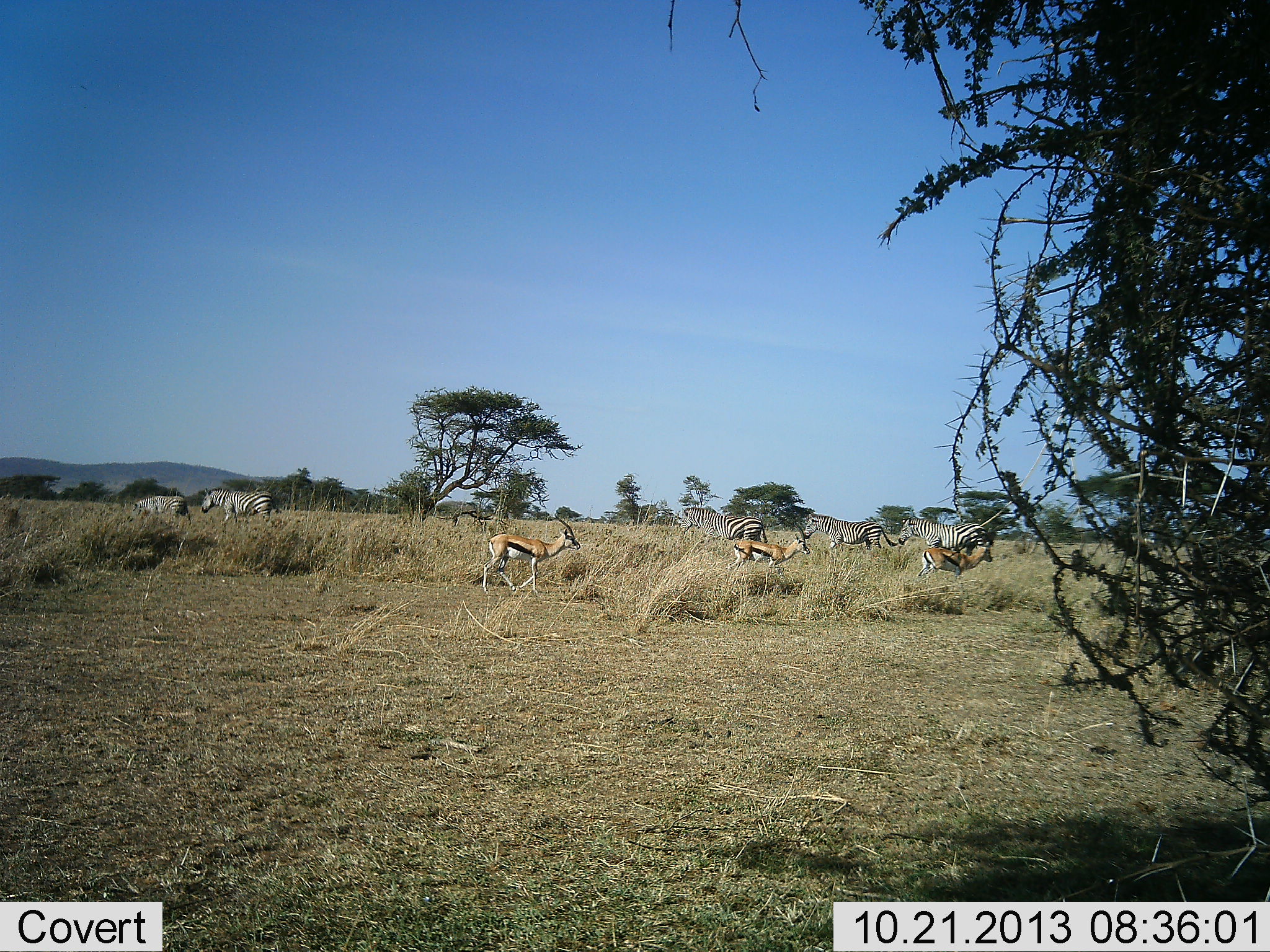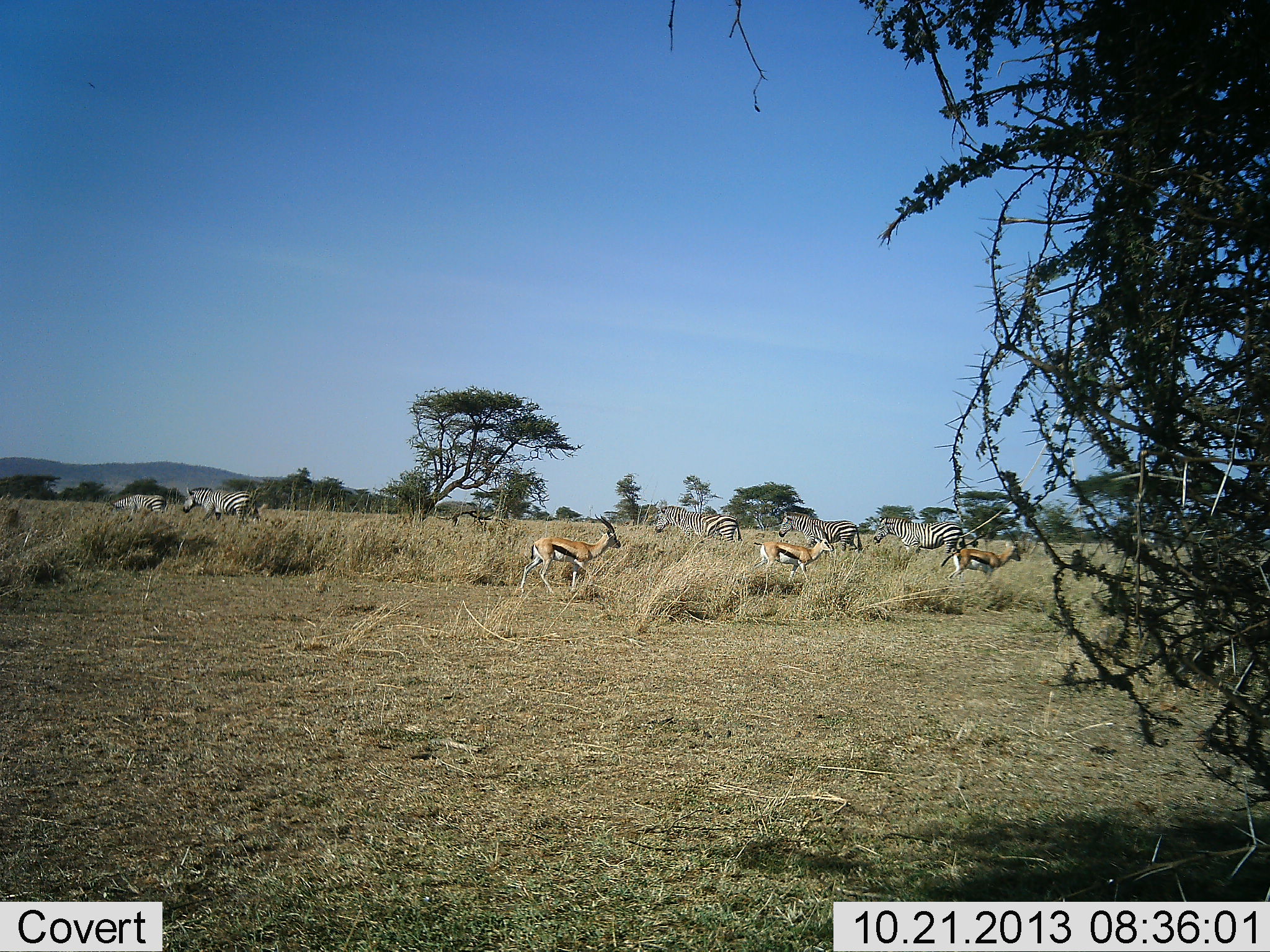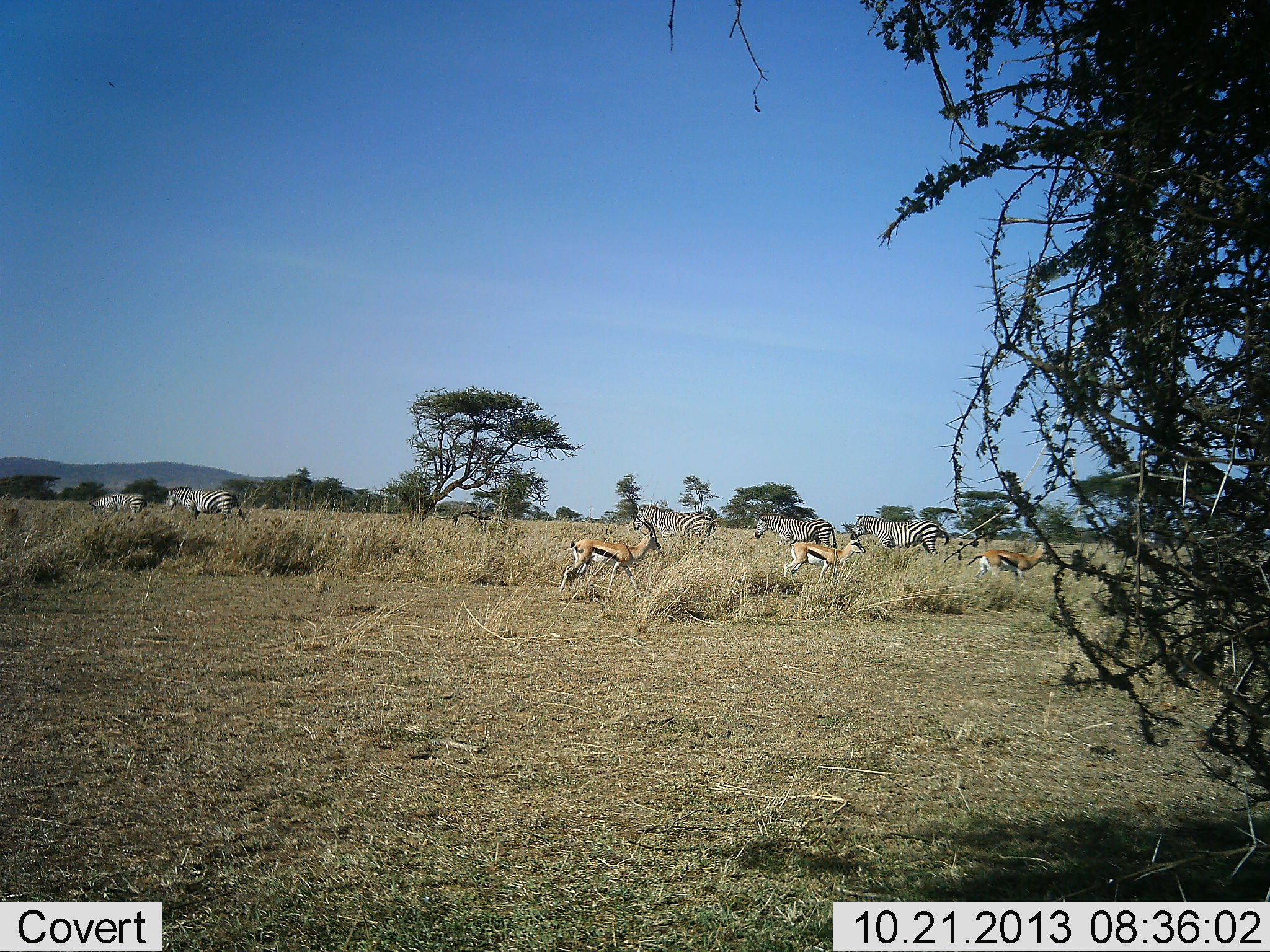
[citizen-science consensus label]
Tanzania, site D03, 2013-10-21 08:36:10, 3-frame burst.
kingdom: Animalia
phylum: Chordata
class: Mammalia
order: Artiodactyla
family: Bovidae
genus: Eudorcas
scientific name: Eudorcas thomsonii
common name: thomson's gazelle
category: gazellethomsons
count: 3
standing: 0%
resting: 0%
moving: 100%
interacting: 0%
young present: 0%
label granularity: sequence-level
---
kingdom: Animalia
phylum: Chordata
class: Mammalia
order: Perissodactyla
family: Equidae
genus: Equus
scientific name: Equus quagga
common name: plains zebra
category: zebra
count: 5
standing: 20%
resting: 0%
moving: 80%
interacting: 0%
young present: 10%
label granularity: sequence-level